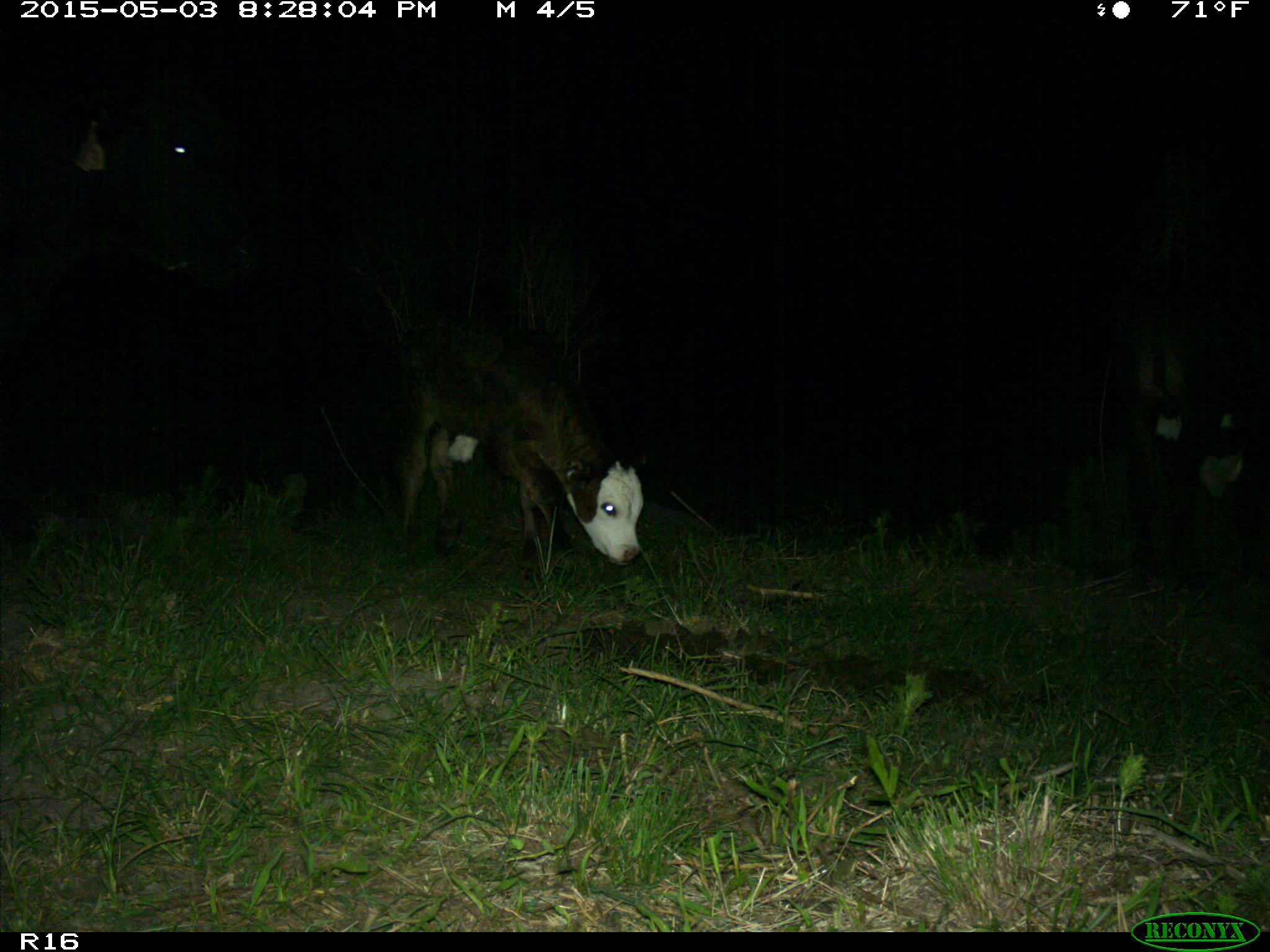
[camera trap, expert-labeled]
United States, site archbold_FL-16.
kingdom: Animalia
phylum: Chordata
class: Mammalia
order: Artiodactyla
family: Bovidae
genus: Bos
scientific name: Bos taurus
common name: domestic cow